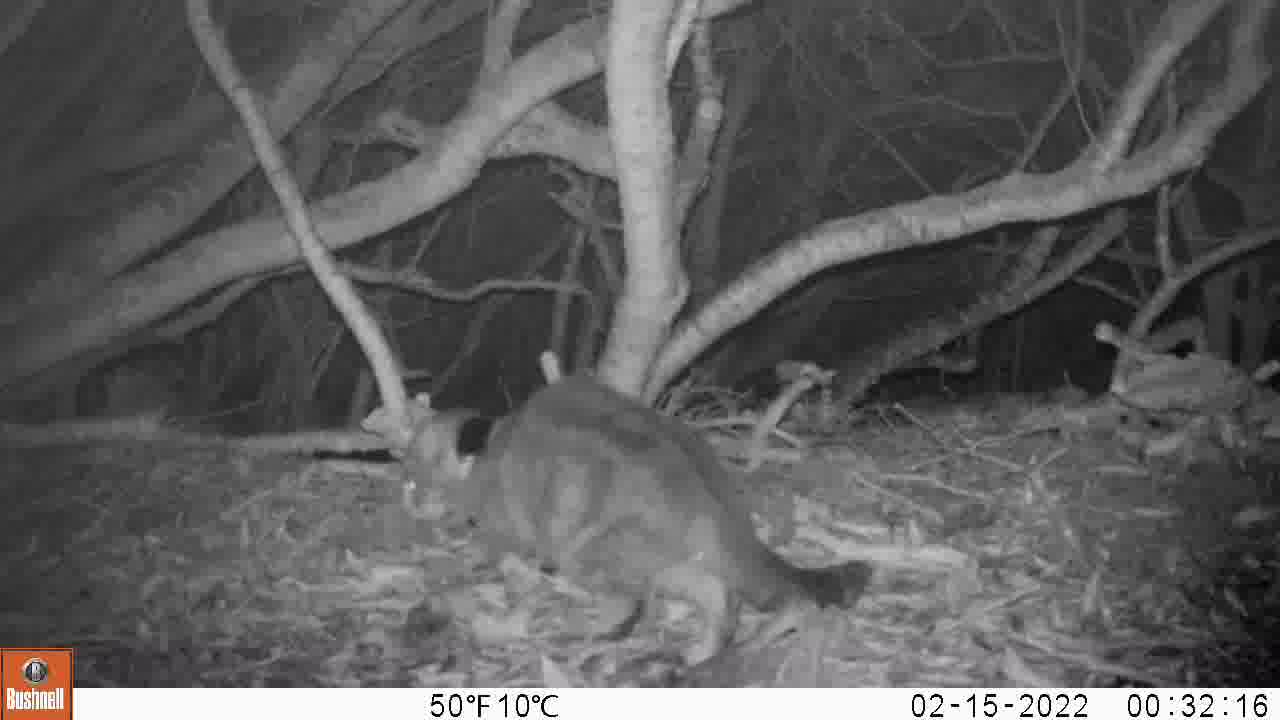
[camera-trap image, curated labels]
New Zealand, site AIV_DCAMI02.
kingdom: Animalia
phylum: Chordata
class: Mammalia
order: Carnivora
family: Felidae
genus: Felis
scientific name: Felis catus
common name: domestic cat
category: cat